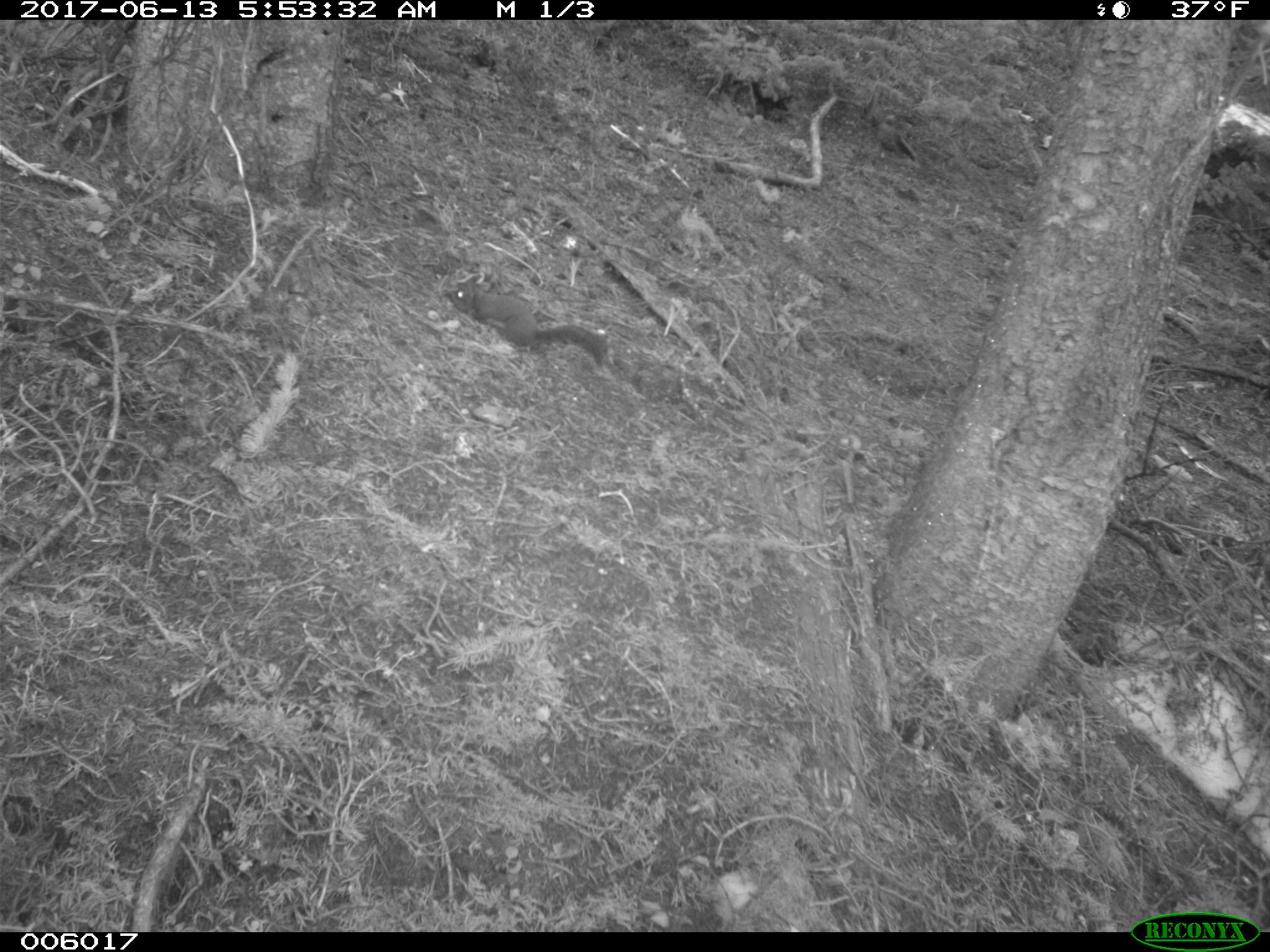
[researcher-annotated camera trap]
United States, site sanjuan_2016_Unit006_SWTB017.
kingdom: Animalia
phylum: Chordata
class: Mammalia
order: Rodentia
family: Sciuridae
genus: Tamiasciurus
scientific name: Tamiasciurus hudsonicus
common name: american red squirrel